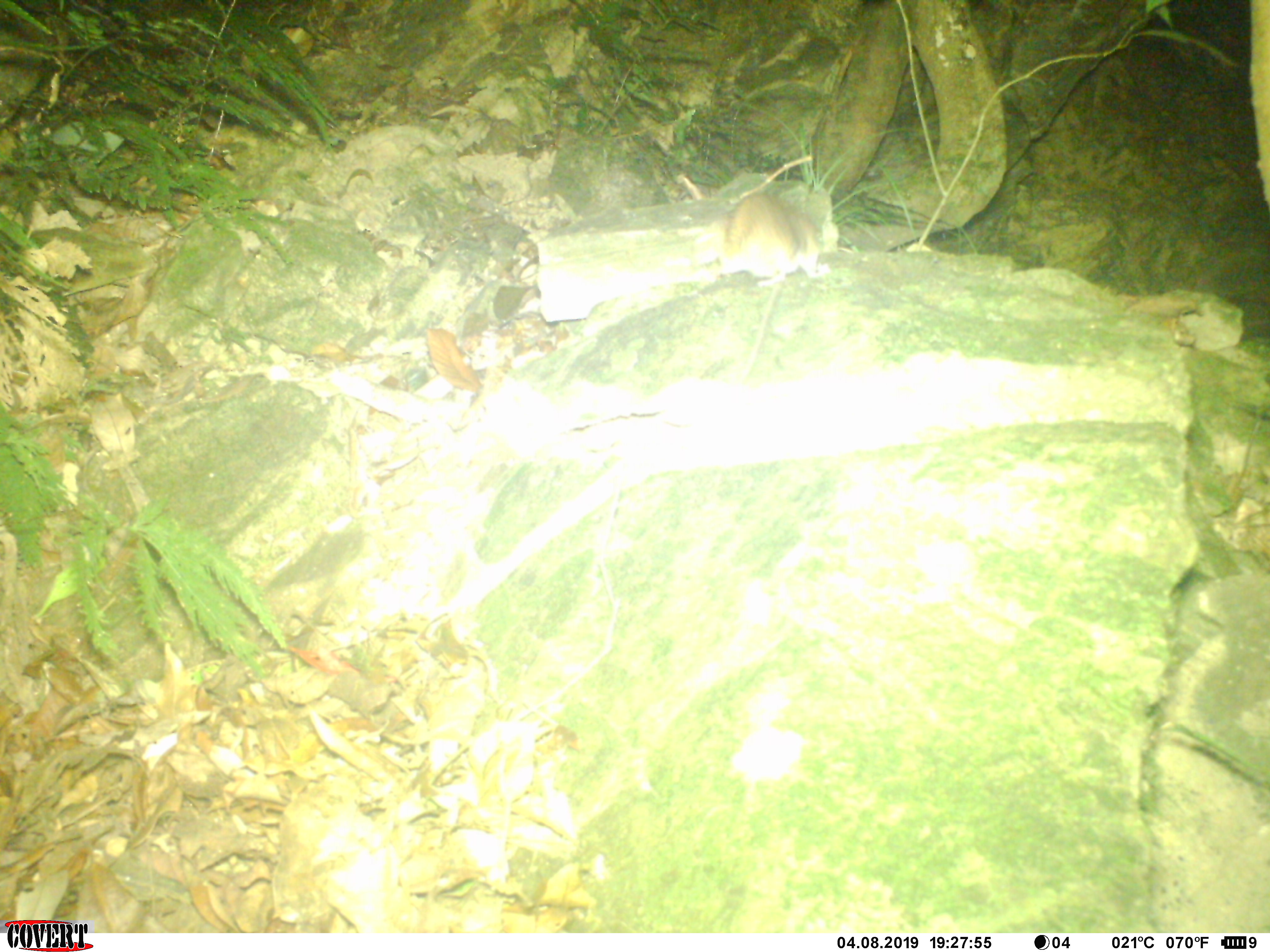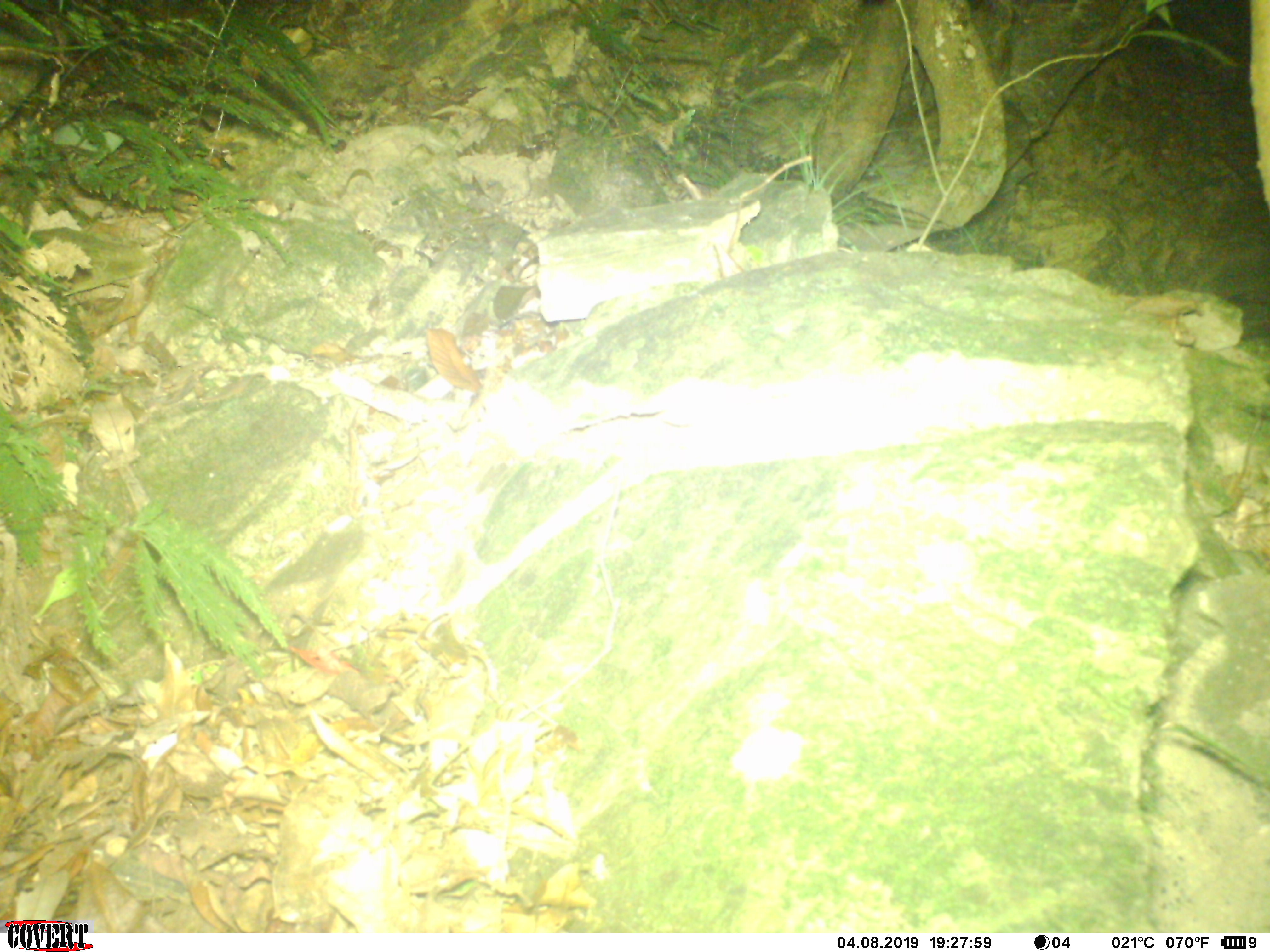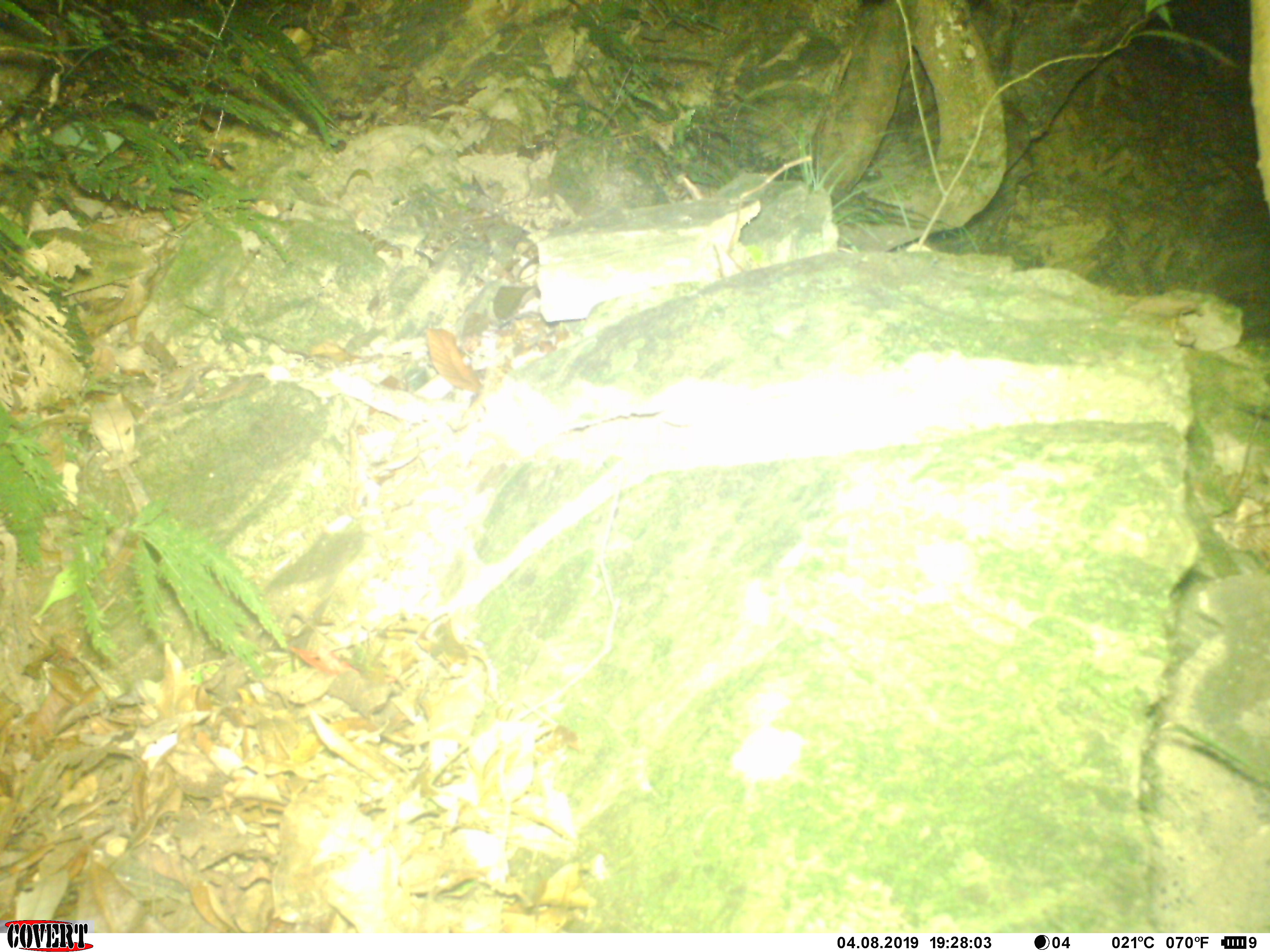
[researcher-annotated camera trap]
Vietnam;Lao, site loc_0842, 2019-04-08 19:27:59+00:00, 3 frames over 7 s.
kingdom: Animalia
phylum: Chordata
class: Mammalia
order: Rodentia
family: Muridae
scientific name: Muridae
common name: old-world mice and rats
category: unidentified murid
Unidentified murid (old-world mice and rats) (Muridae). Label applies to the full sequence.